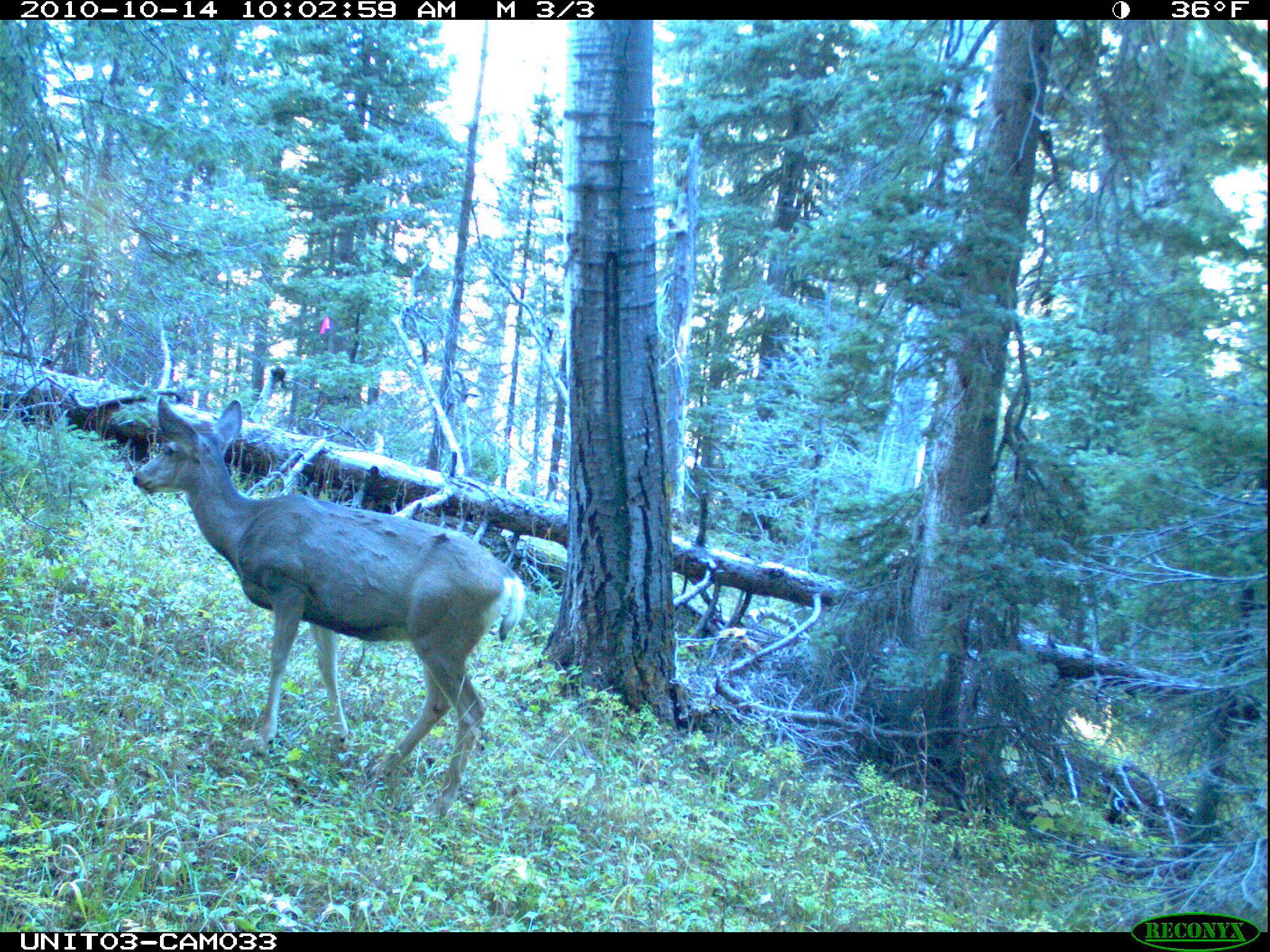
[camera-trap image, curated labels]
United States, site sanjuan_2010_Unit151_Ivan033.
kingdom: Animalia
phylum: Chordata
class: Mammalia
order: Artiodactyla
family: Cervidae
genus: Odocoileus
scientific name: Odocoileus hemionus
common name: mule deer